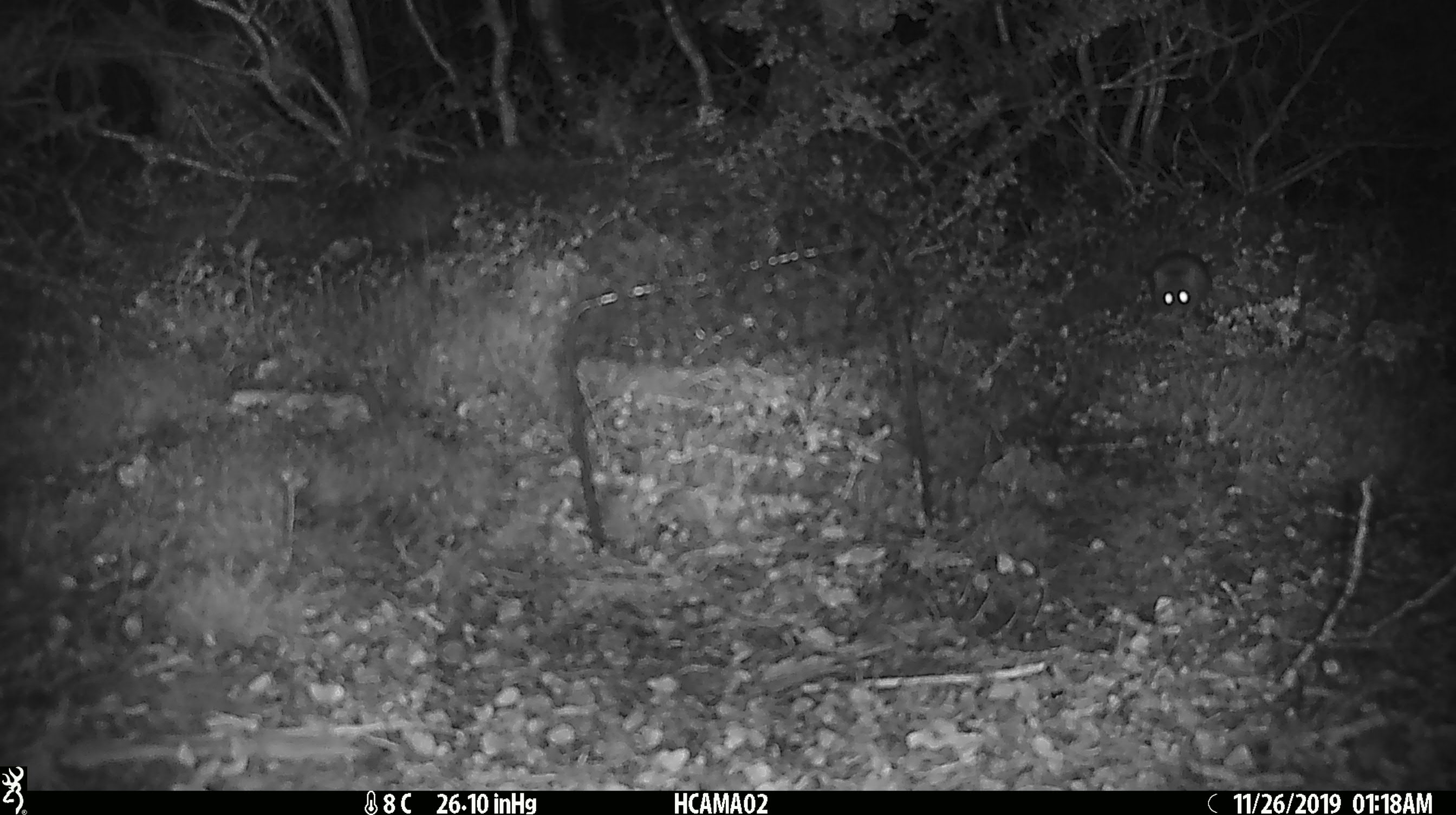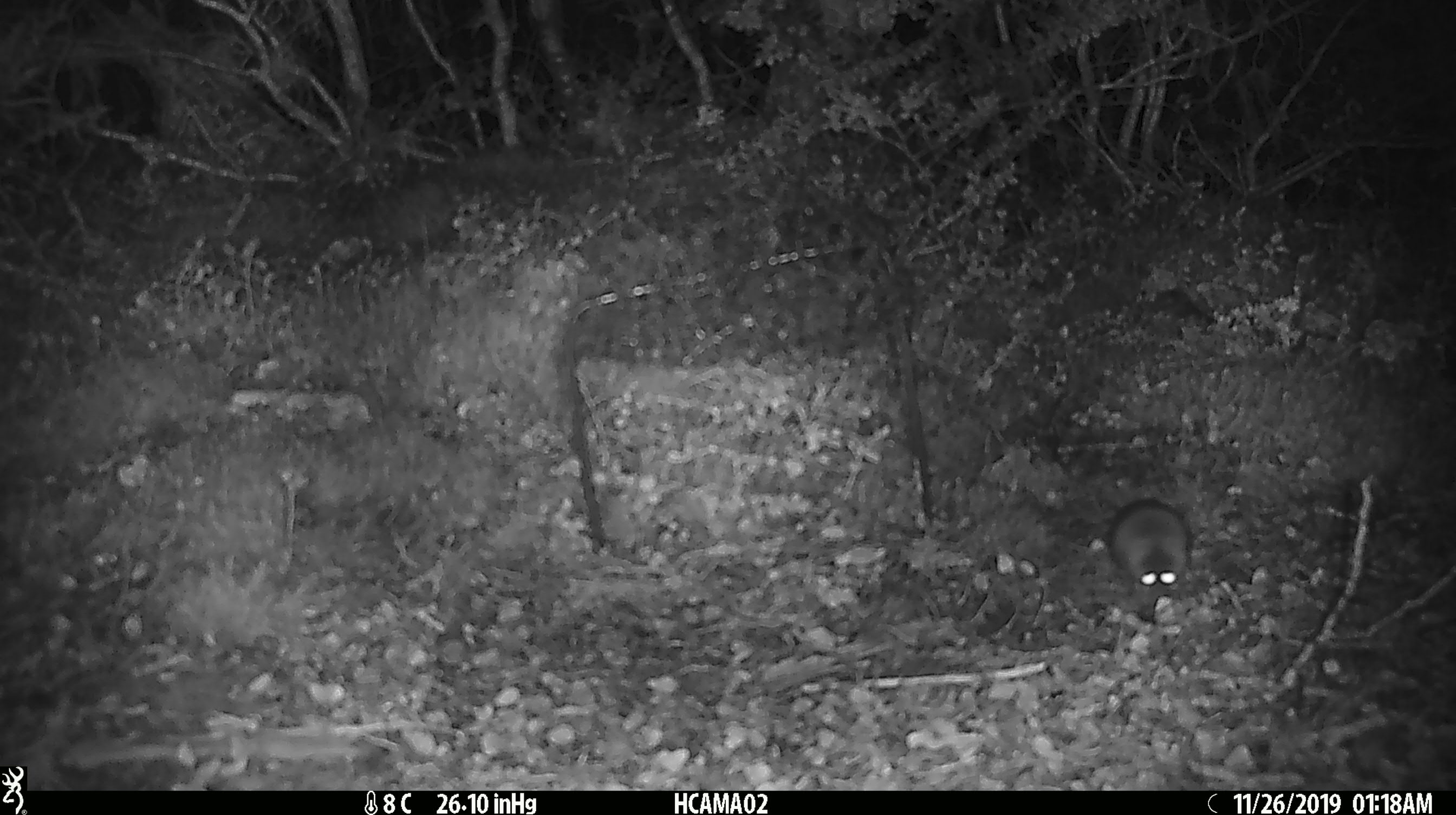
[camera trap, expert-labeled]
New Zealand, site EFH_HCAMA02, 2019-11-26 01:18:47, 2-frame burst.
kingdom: Animalia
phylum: Chordata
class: Mammalia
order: Rodentia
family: Muridae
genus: Mus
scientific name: Mus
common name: mouse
Mouse (Mus).